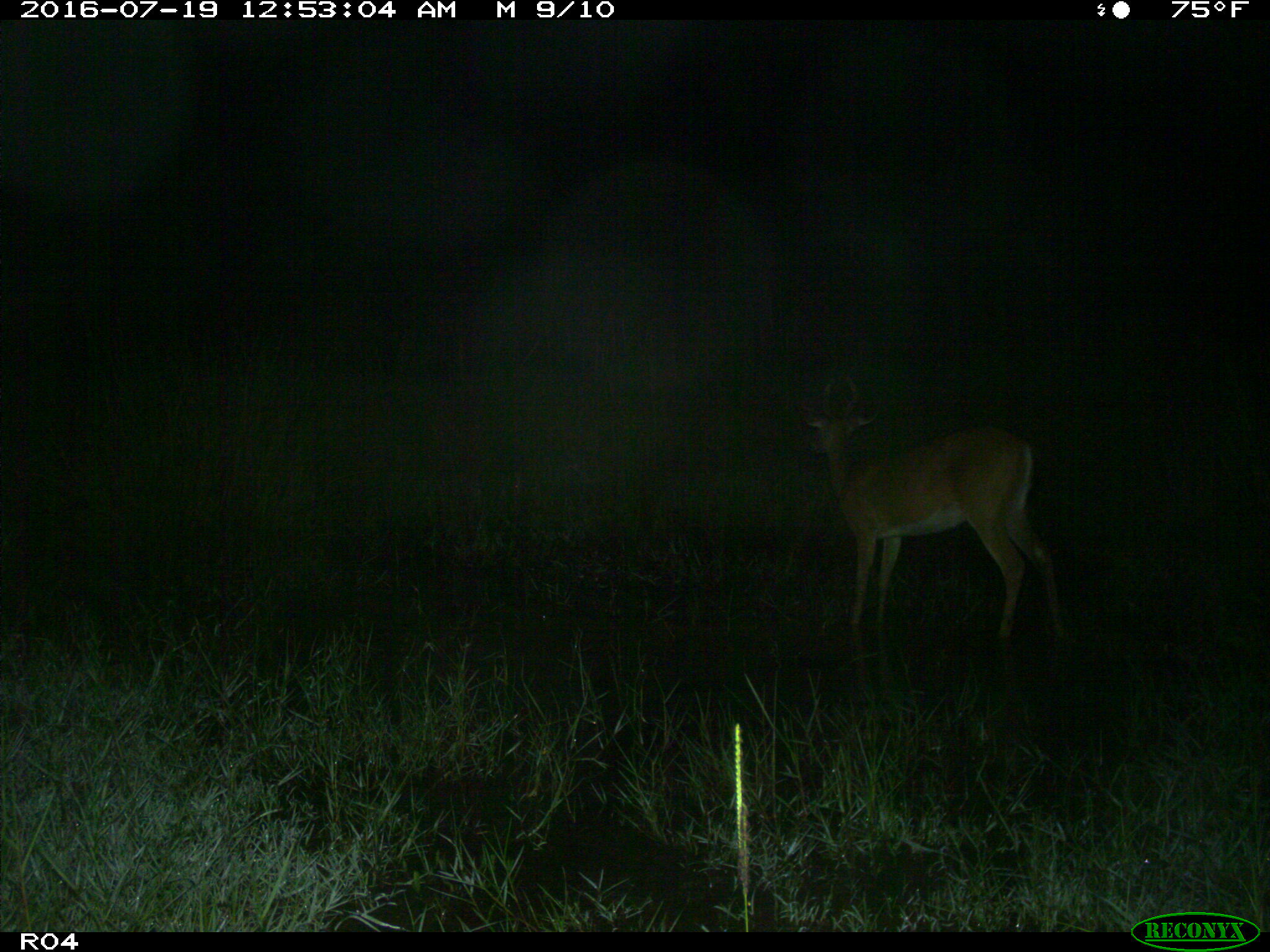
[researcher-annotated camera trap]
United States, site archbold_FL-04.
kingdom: Animalia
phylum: Chordata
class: Mammalia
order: Artiodactyla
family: Cervidae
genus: Odocoileus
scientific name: Odocoileus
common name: deer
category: unidentified deer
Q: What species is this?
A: Unidentified deer (deer) (Odocoileus).